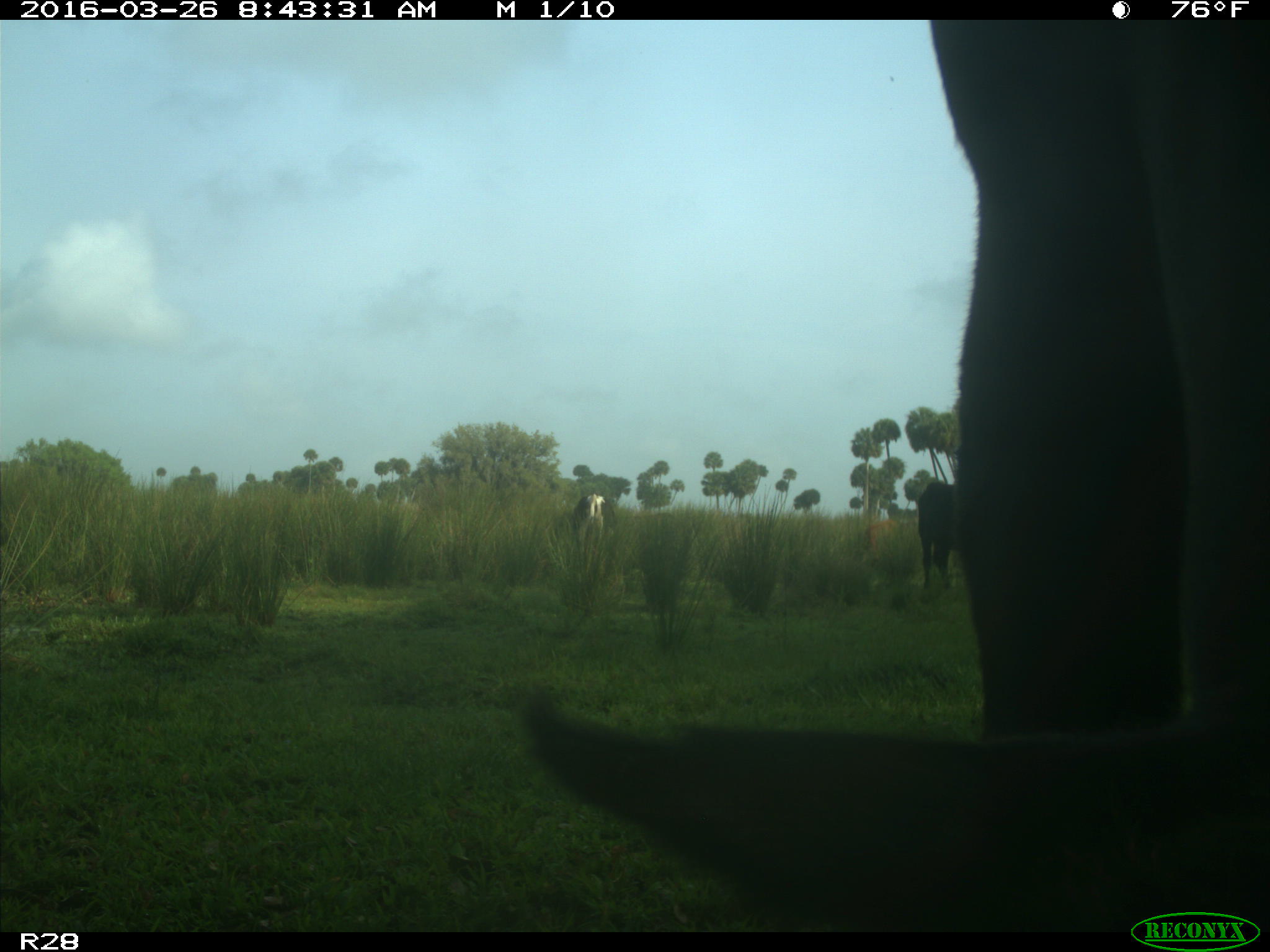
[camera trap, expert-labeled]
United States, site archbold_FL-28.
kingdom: Animalia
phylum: Chordata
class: Mammalia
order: Artiodactyla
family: Bovidae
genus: Bos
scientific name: Bos taurus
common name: domestic cow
Bos taurus (domestic cow).